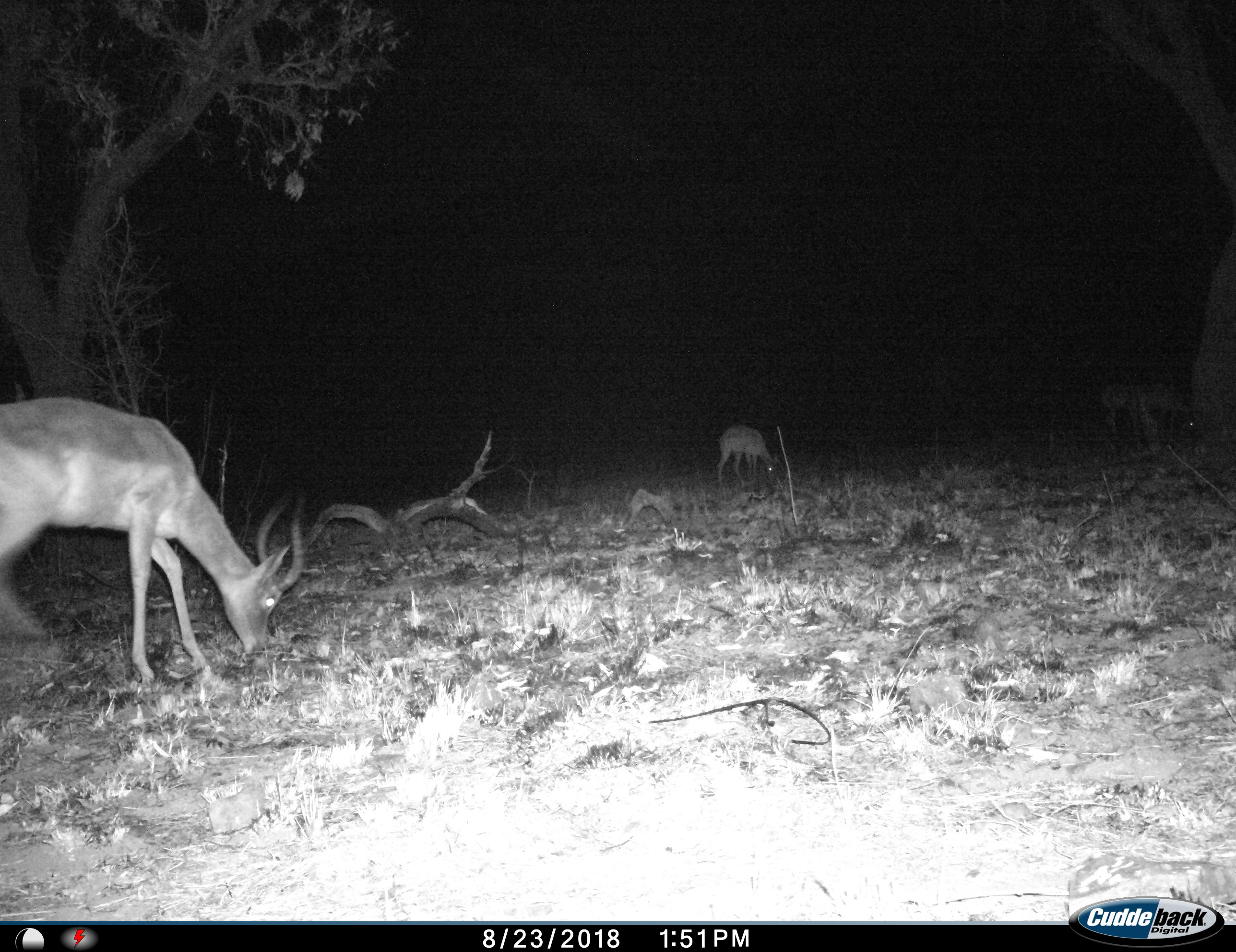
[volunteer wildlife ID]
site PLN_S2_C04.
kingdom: Animalia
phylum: Chordata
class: Mammalia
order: Artiodactyla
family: Bovidae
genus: Aepyceros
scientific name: Aepyceros melampus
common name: impala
Impala (Aepyceros melampus), count 2. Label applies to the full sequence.